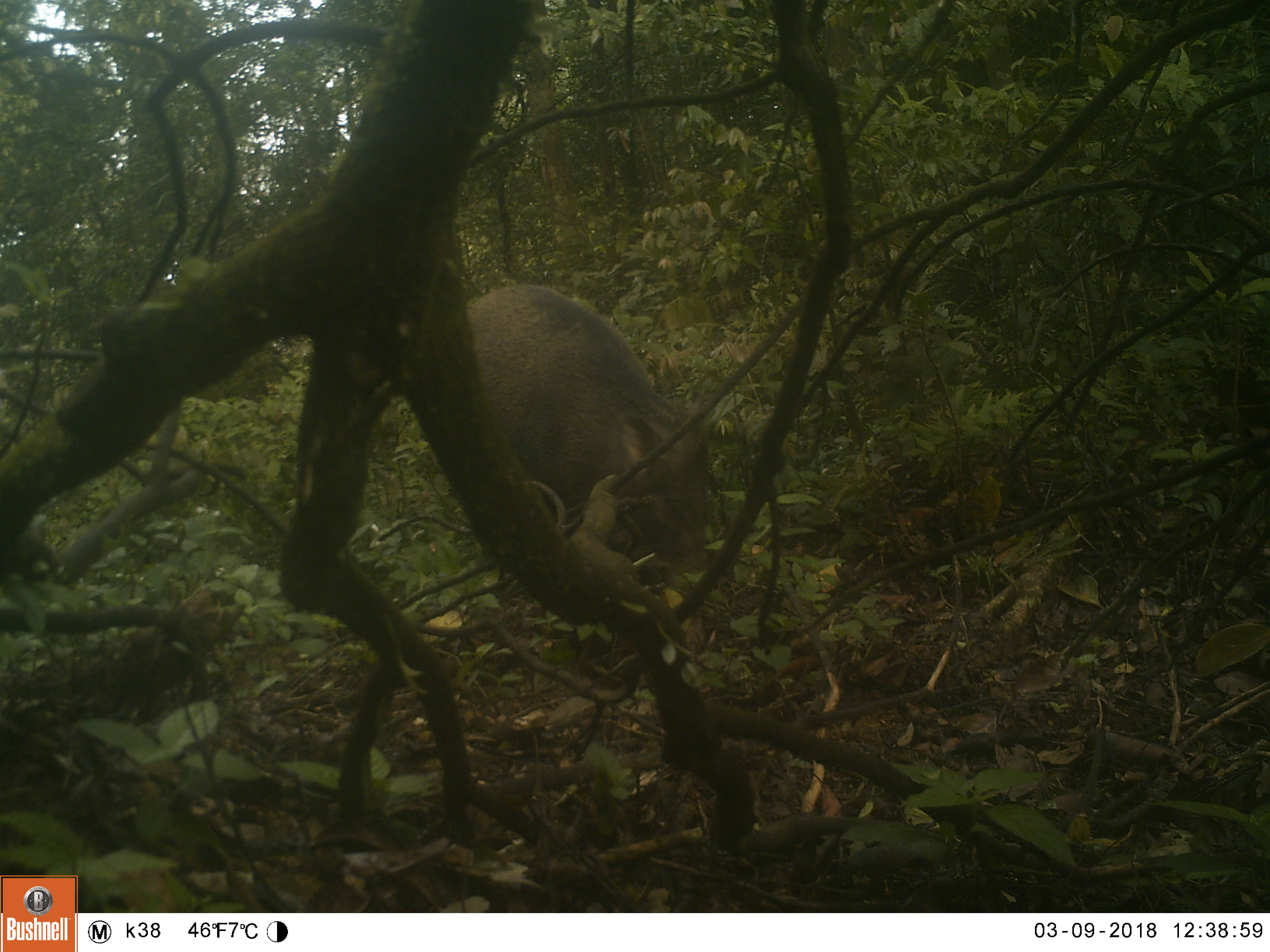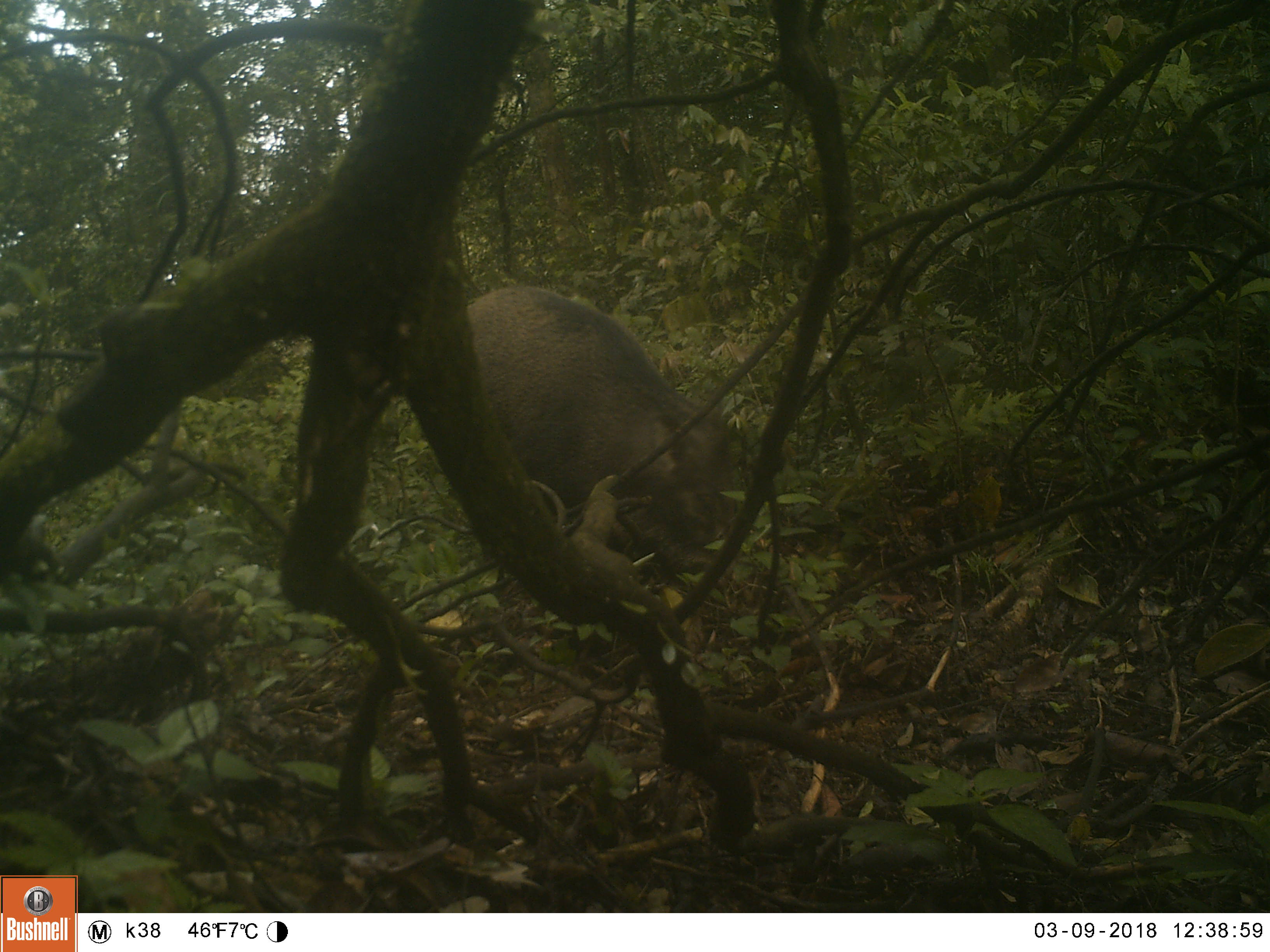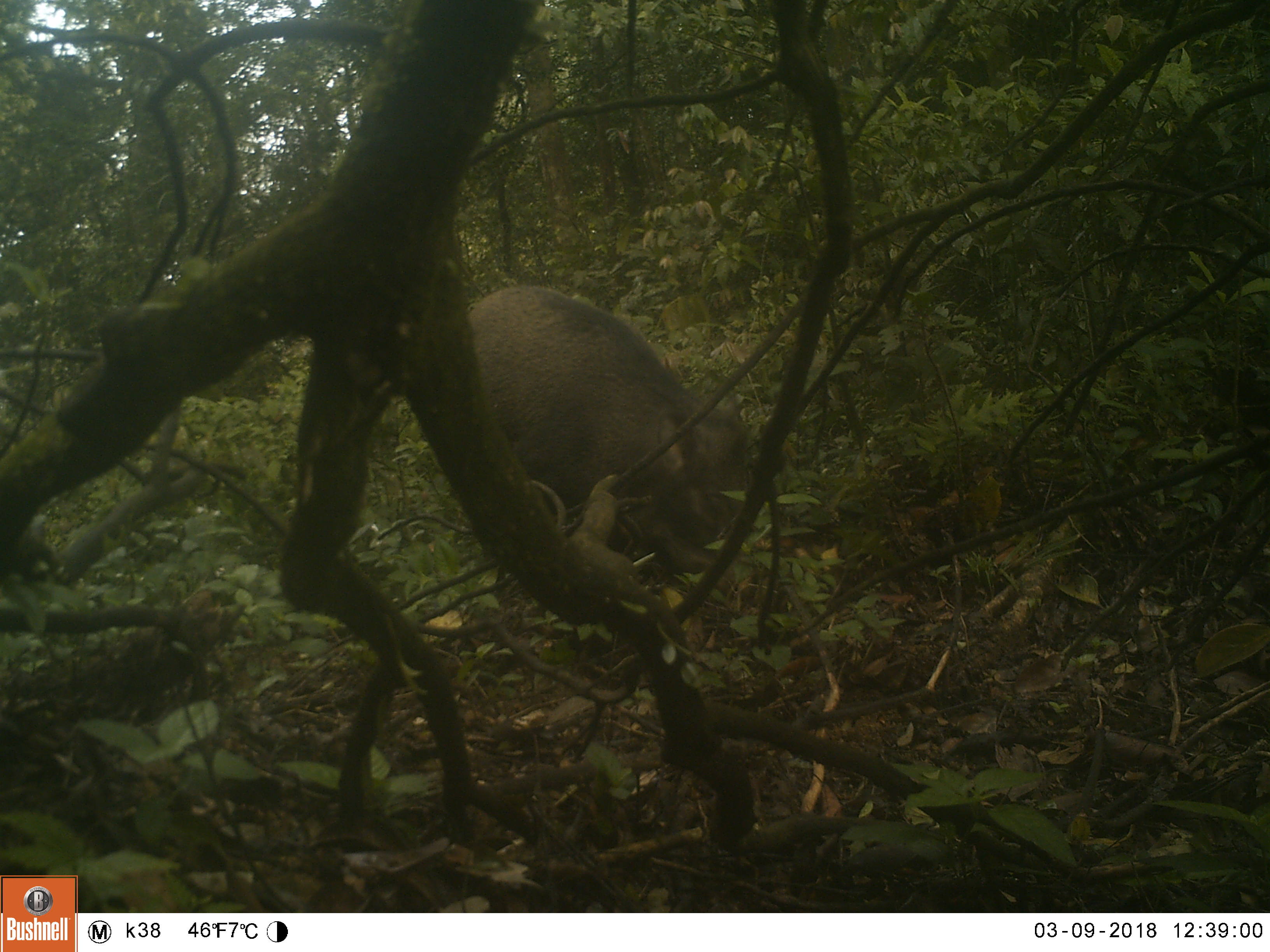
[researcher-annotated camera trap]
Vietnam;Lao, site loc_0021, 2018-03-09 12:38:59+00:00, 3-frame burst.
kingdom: Animalia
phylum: Chordata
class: Mammalia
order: Artiodactyla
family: Suidae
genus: Sus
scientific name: Sus scrofa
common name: eurasian wild pig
Eurasian wild pig (Sus scrofa). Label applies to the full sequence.